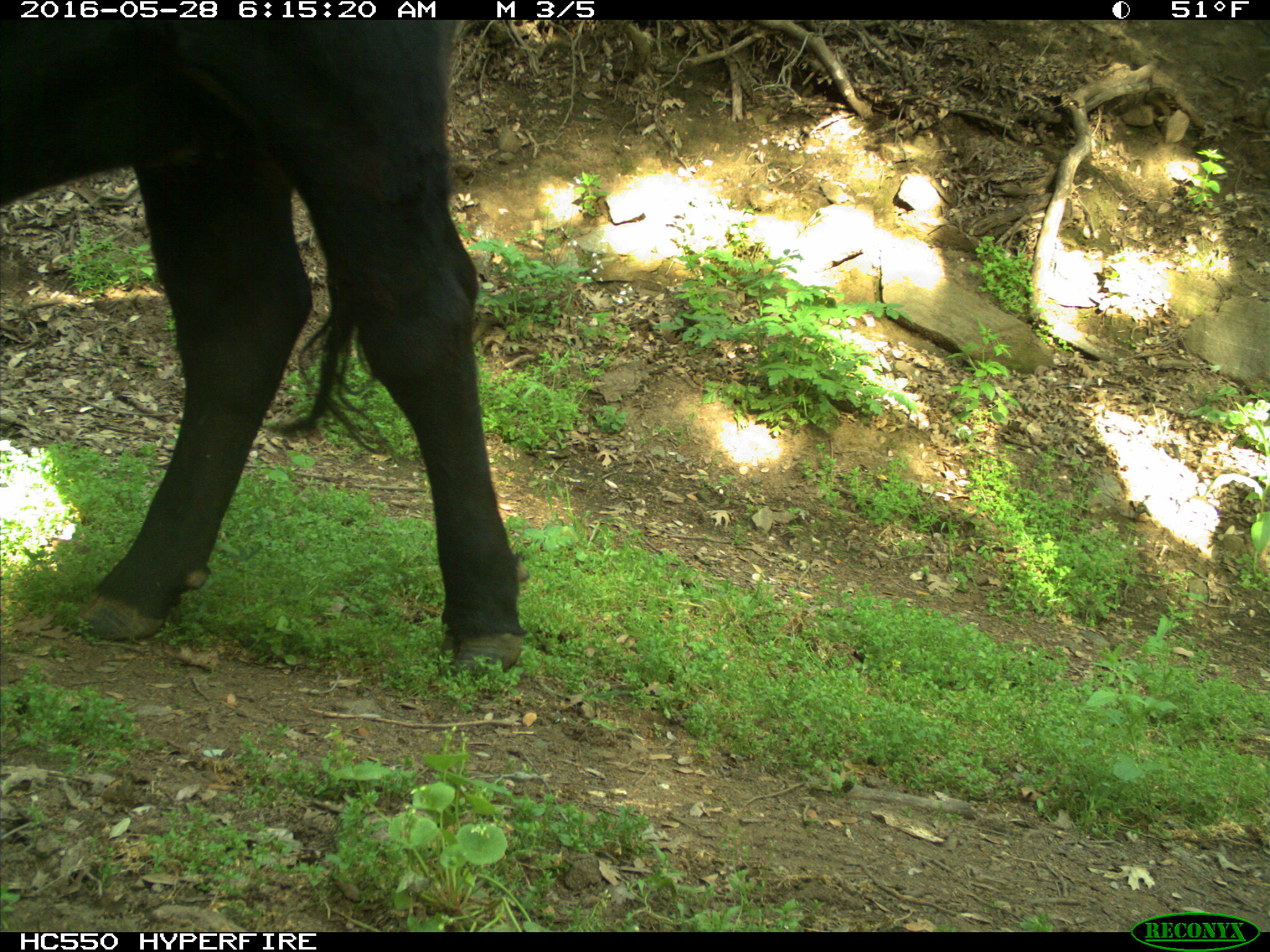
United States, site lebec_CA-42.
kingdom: Animalia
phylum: Chordata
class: Mammalia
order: Artiodactyla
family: Bovidae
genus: Bos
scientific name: Bos taurus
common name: domestic cow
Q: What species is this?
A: Bos taurus (domestic cow).